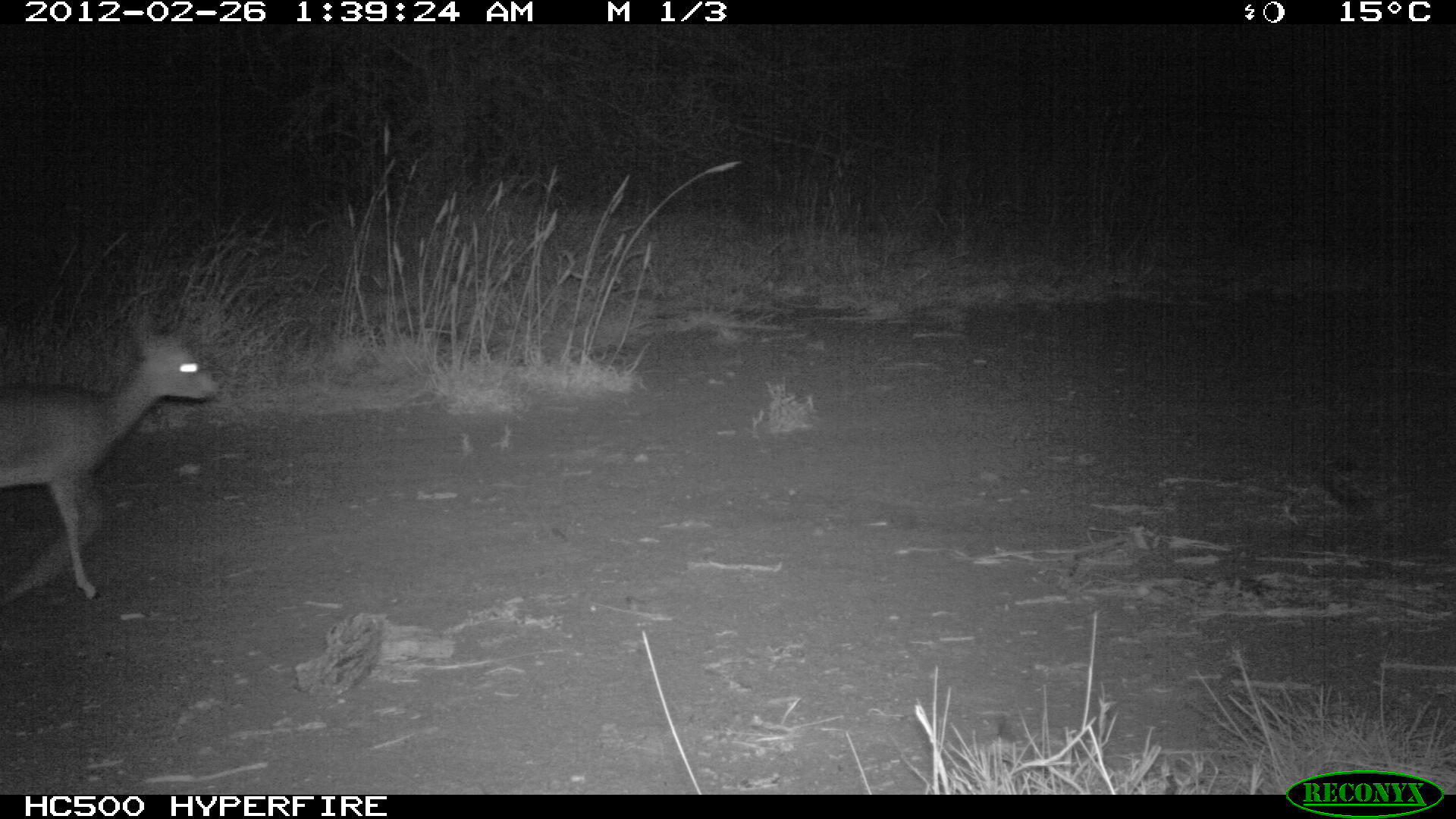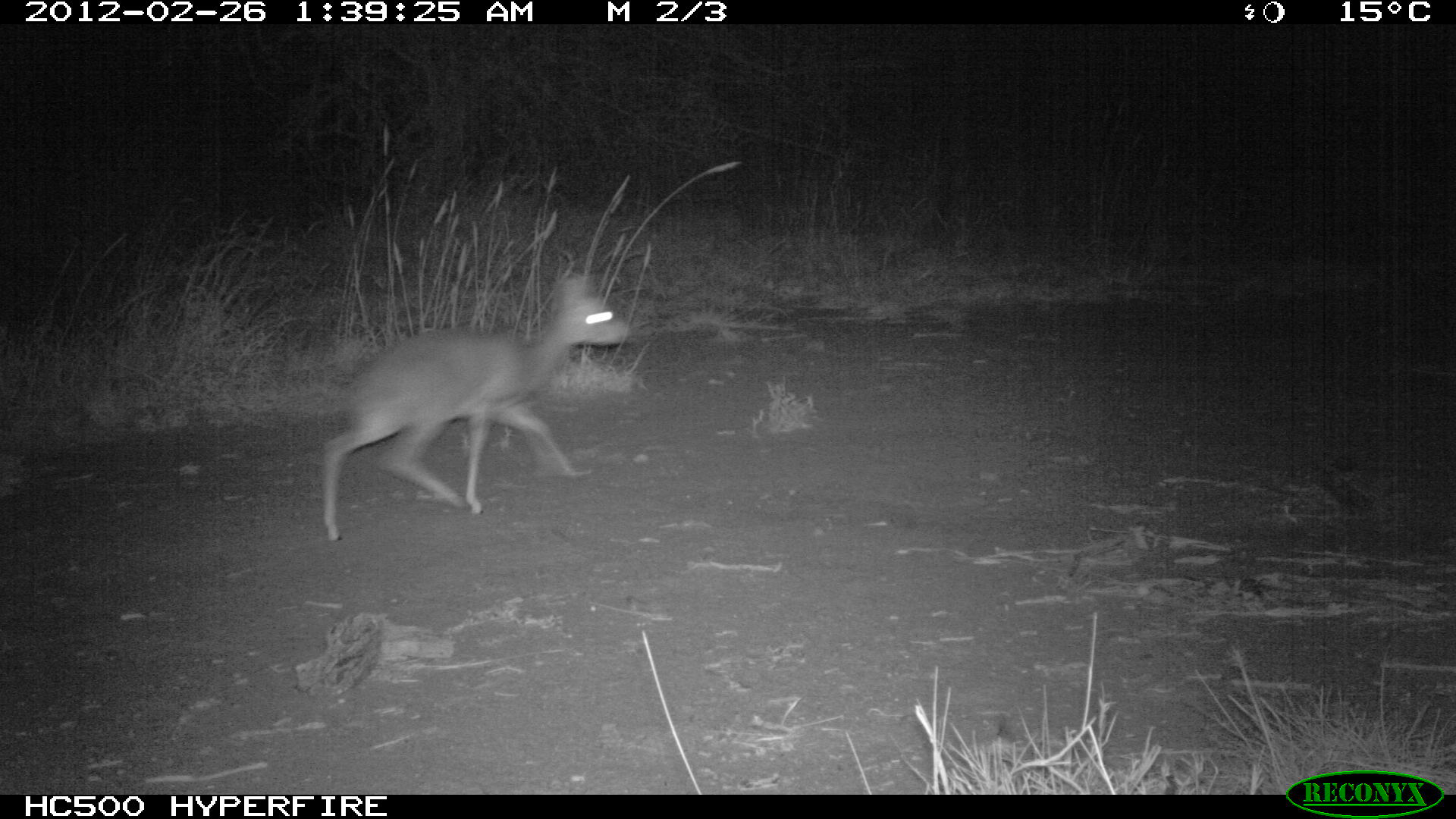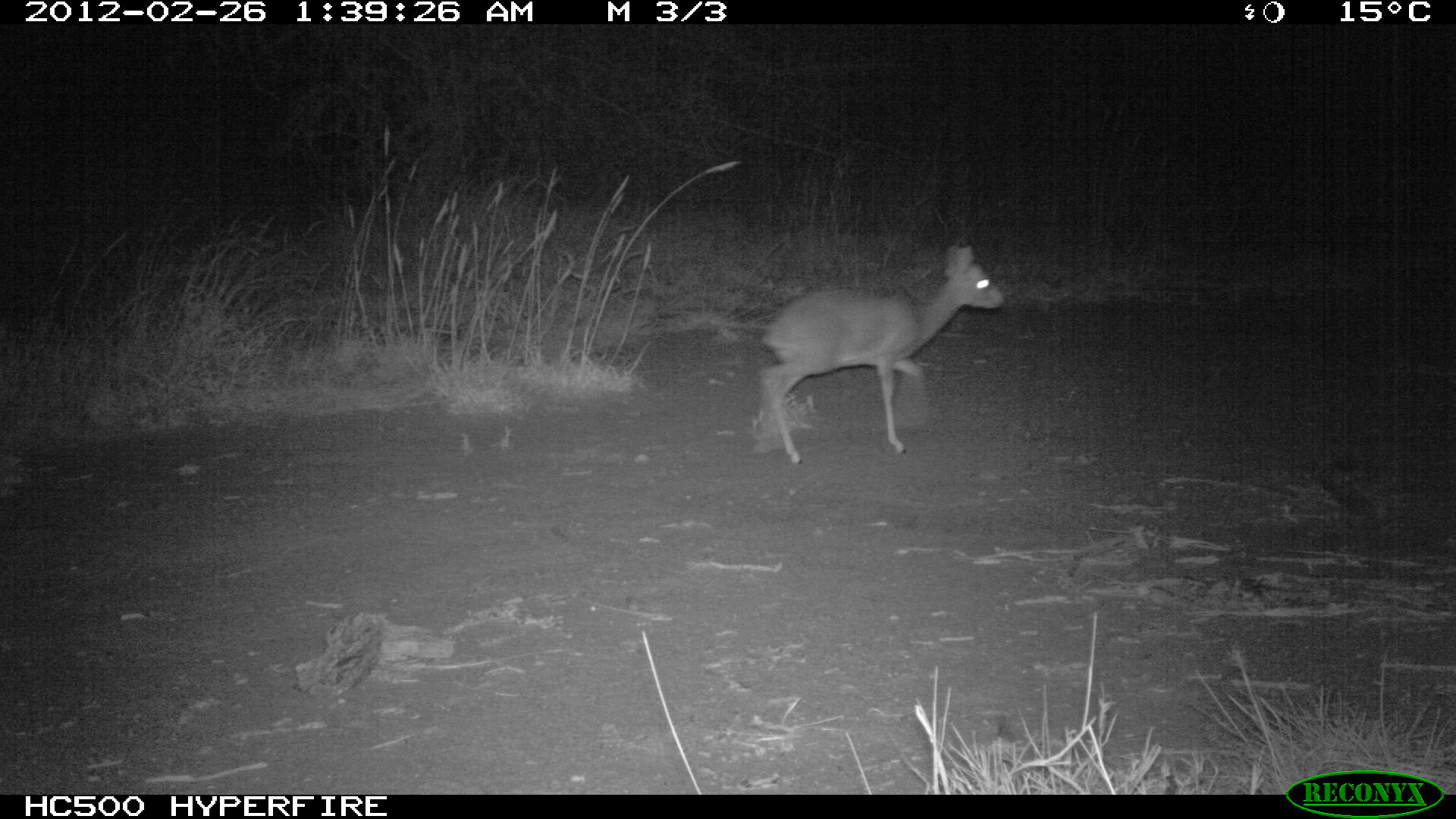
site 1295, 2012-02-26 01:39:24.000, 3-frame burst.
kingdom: Animalia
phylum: Chordata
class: Mammalia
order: Artiodactyla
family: Bovidae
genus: Madoqua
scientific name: Madoqua guentheri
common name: günther's dik-dik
Madoqua guentheri (günther's dik-dik), count 1.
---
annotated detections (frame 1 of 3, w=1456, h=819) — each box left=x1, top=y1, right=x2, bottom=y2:
madoqua guentheri: left=0, top=312, right=222, bottom=607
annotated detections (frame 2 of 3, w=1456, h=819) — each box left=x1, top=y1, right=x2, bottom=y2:
madoqua guentheri: left=321, top=271, right=632, bottom=543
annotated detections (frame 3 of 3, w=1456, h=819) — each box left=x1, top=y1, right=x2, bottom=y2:
madoqua guentheri: left=753, top=240, right=1004, bottom=464